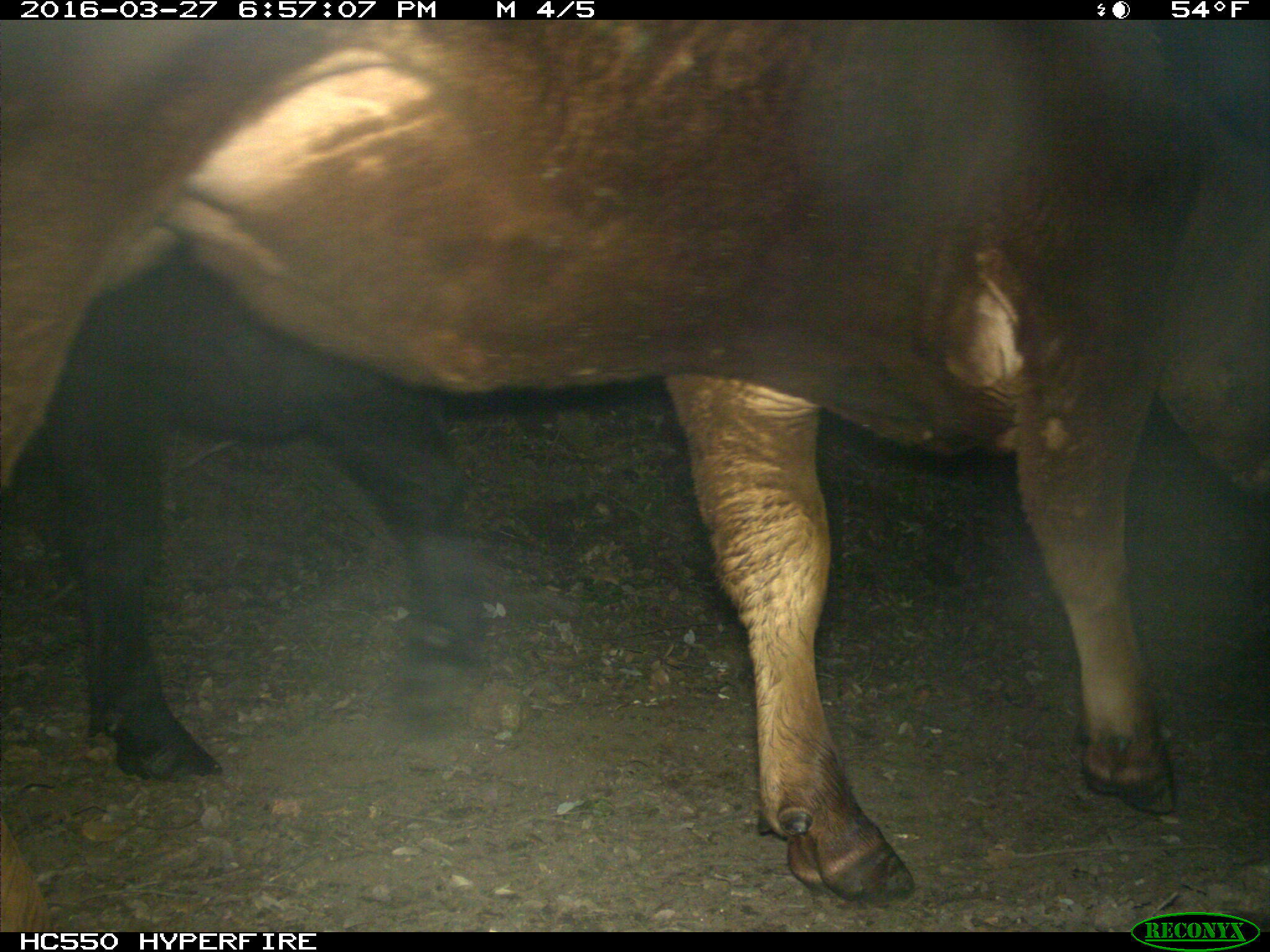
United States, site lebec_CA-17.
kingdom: Animalia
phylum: Chordata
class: Mammalia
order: Artiodactyla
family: Bovidae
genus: Bos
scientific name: Bos taurus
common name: domestic cow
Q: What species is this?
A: Bos taurus (domestic cow).